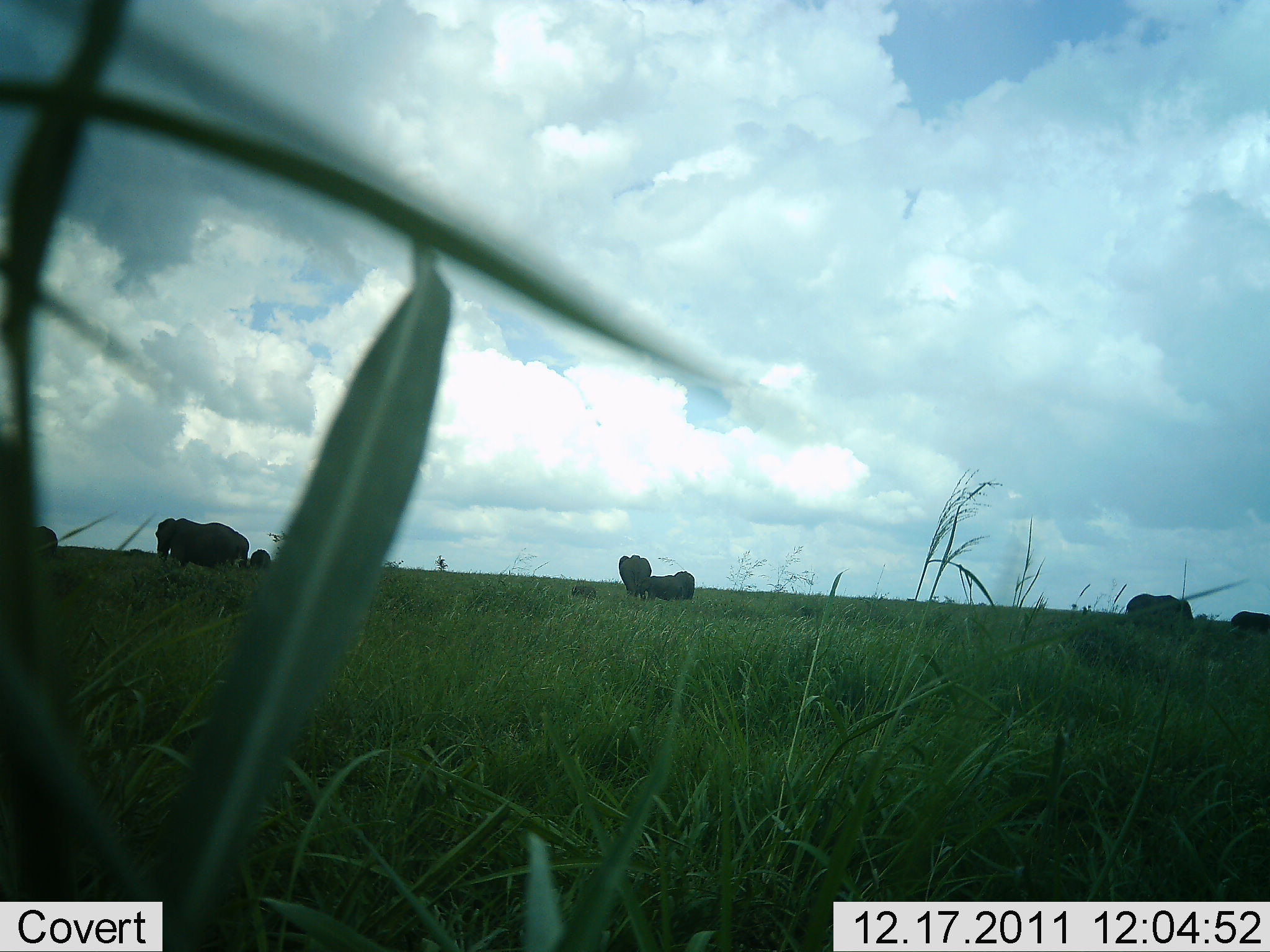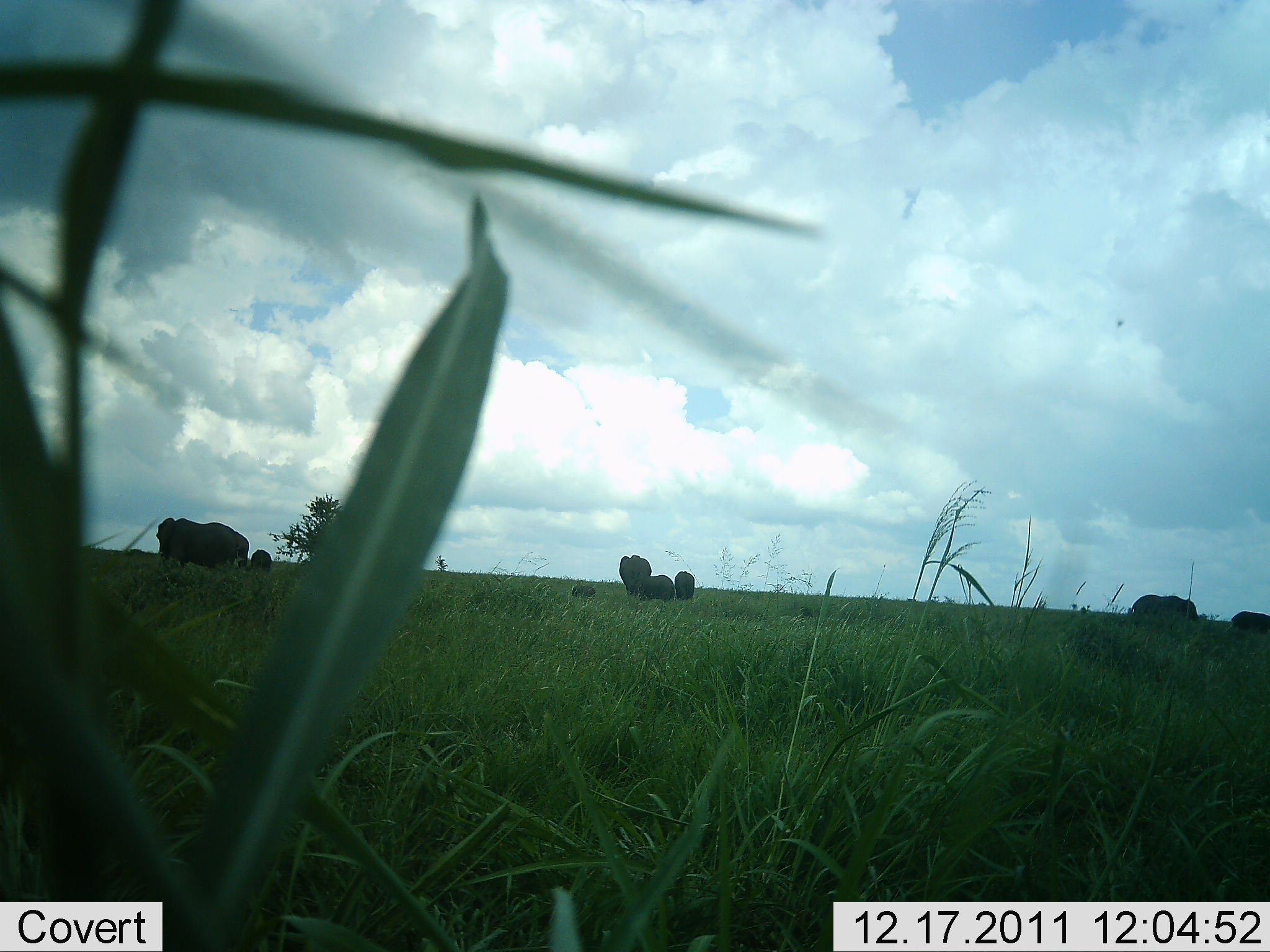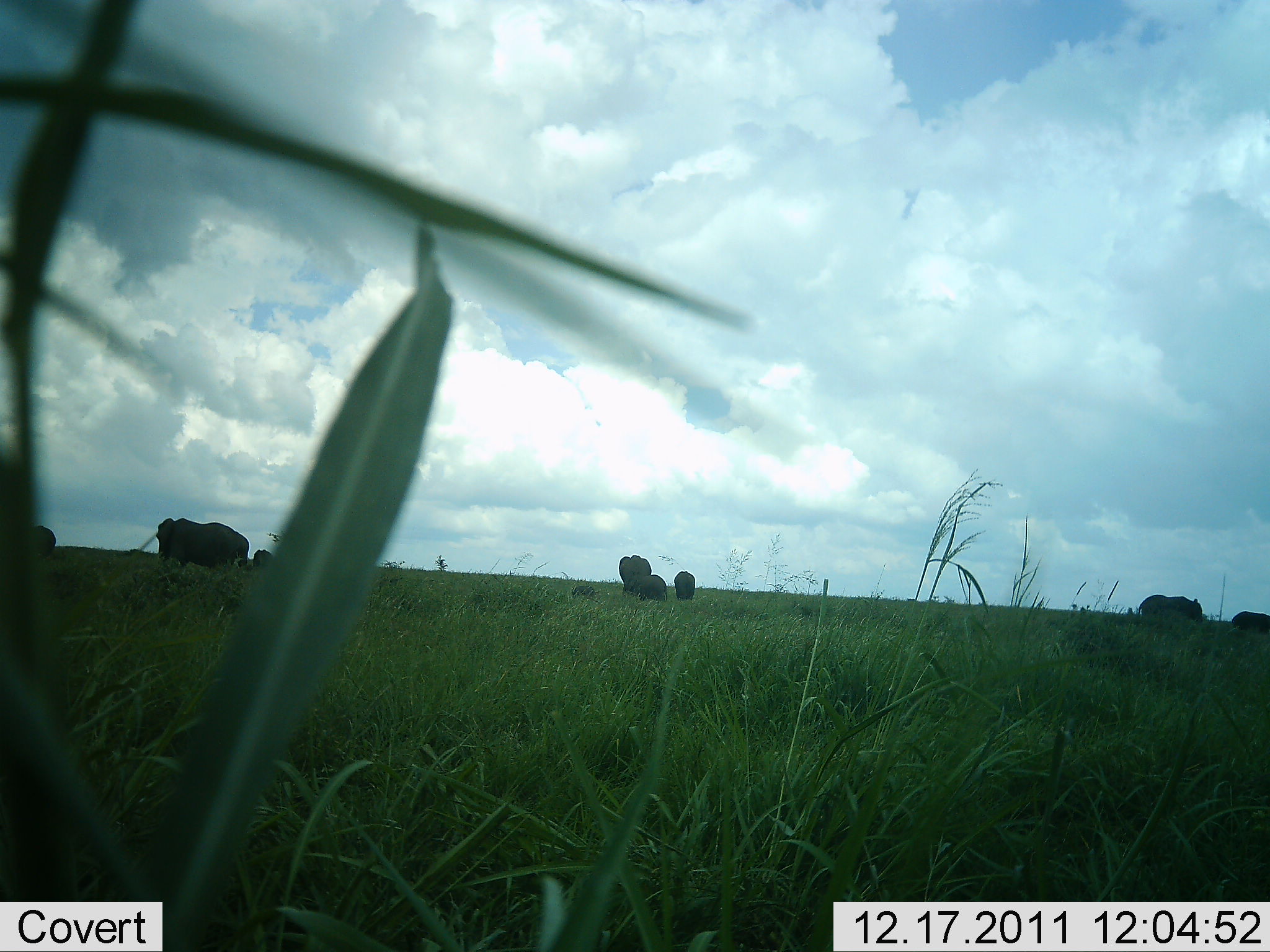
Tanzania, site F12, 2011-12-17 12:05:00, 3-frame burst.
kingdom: Animalia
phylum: Chordata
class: Mammalia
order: Proboscidea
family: Elephantidae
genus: Loxodonta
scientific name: Loxodonta africana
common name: african bush elephant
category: elephant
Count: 8.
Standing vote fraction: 62%.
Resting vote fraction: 23%.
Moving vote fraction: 38%.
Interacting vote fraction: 15%.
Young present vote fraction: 62%.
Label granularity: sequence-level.